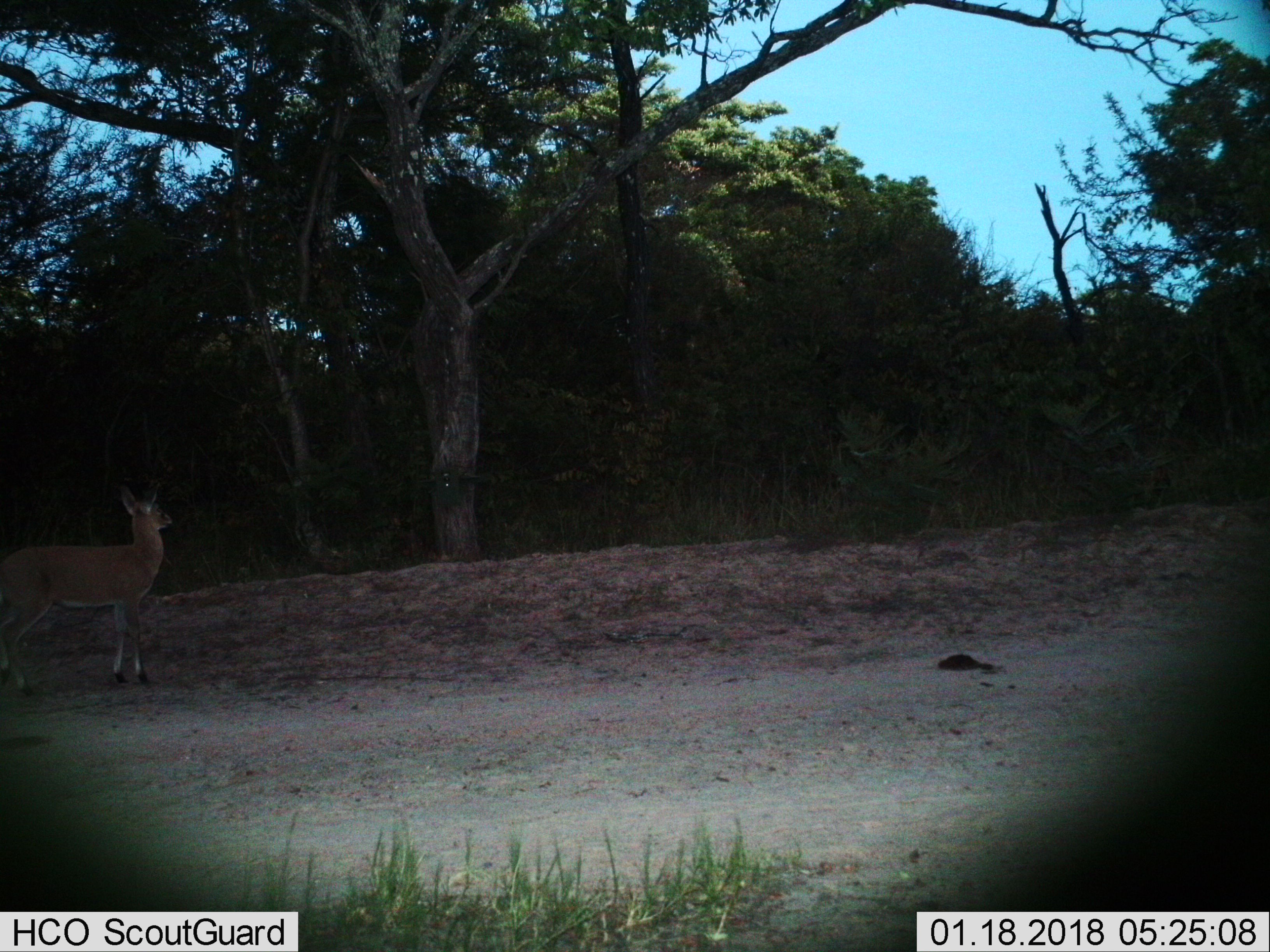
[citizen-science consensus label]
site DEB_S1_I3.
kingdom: Animalia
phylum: Chordata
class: Mammalia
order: Artiodactyla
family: Bovidae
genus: Sylvicapra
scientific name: Sylvicapra grimmia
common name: common duiker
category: duikercommongrey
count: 1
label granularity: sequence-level